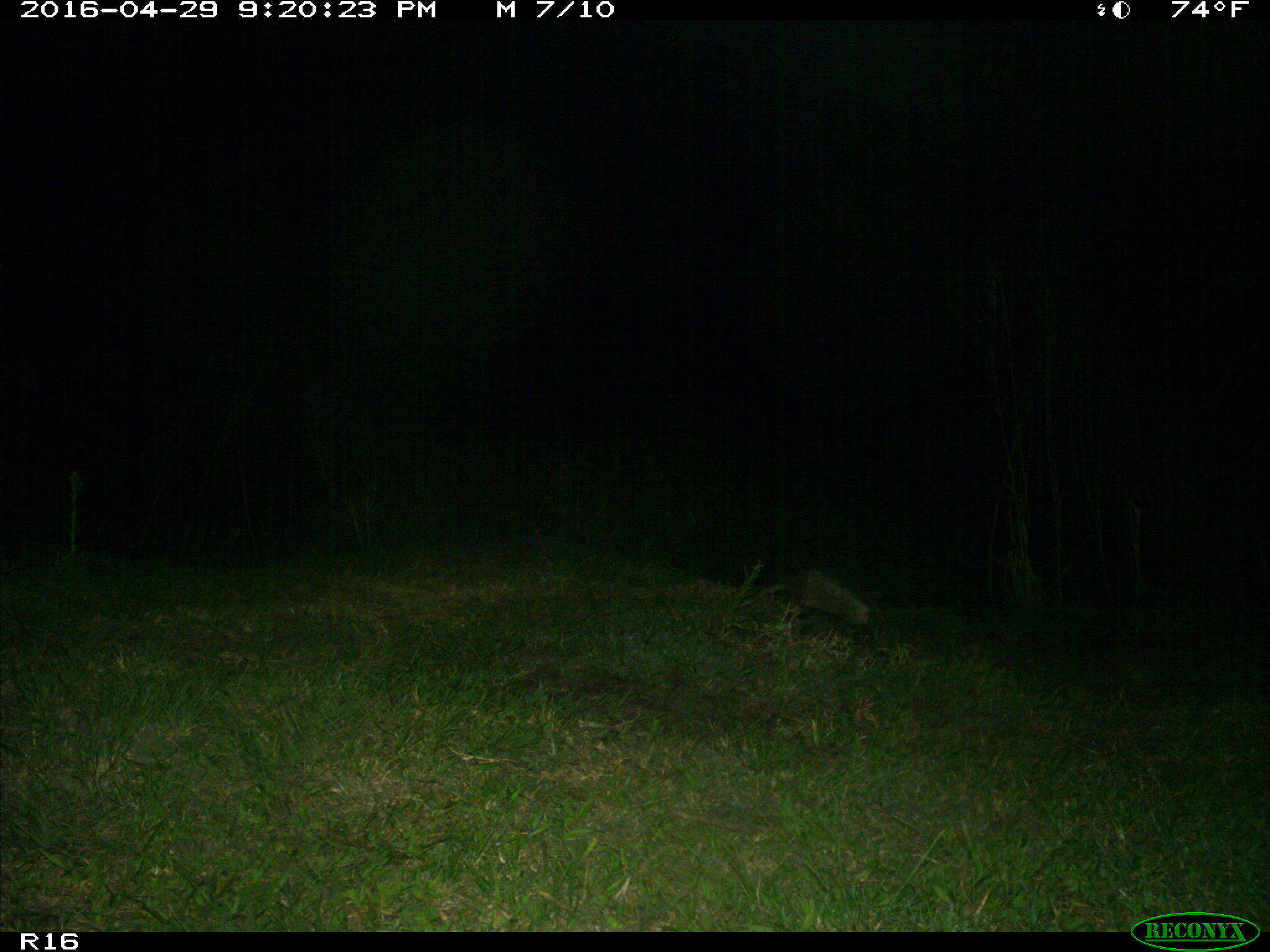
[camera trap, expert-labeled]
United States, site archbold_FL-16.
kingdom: Animalia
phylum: Chordata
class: Mammalia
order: Cingulata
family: Dasypodidae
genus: Dasypus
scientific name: Dasypus novemcinctus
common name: nine-banded armadillo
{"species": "Dasypus novemcinctus (nine-banded armadillo)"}